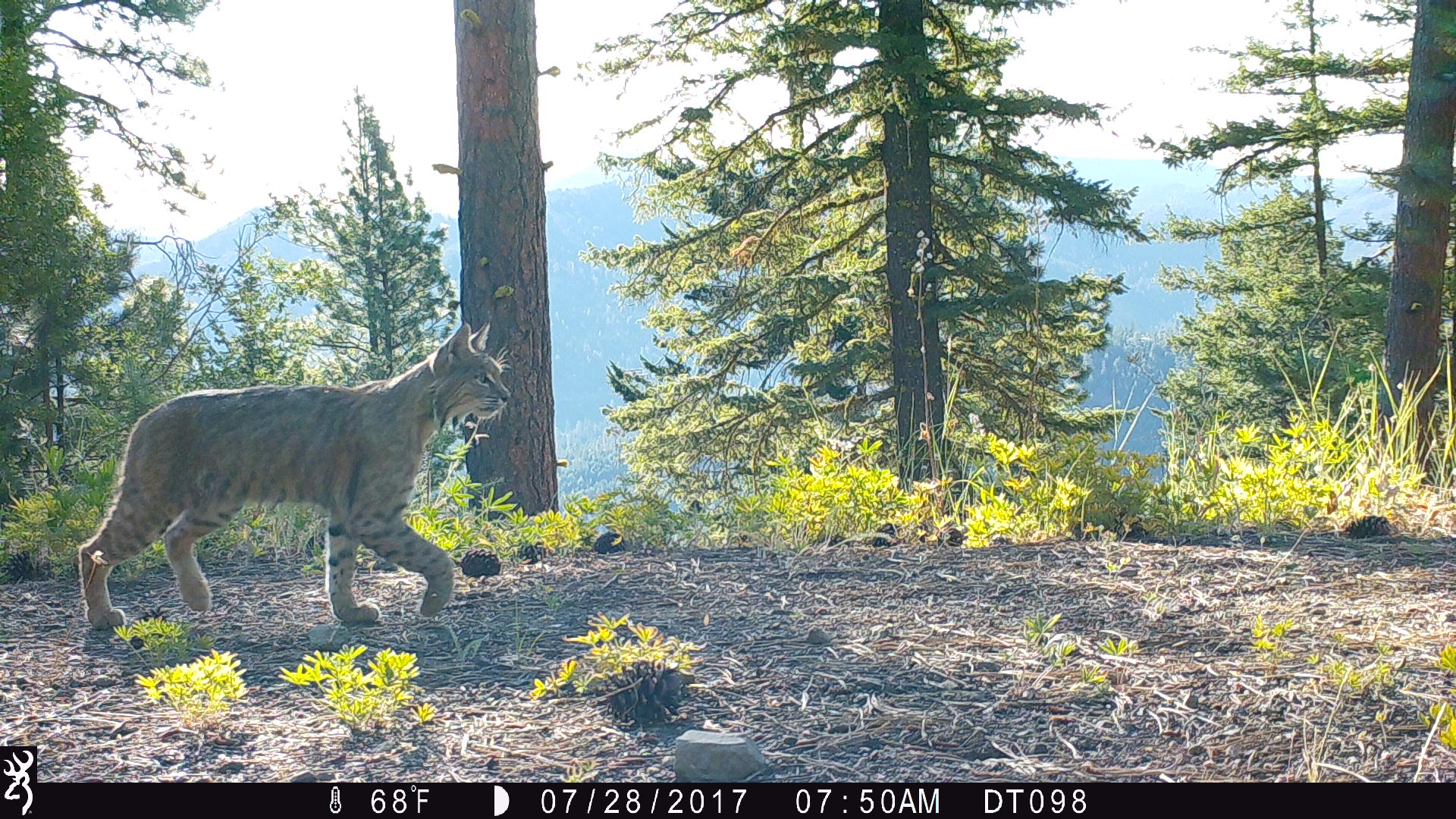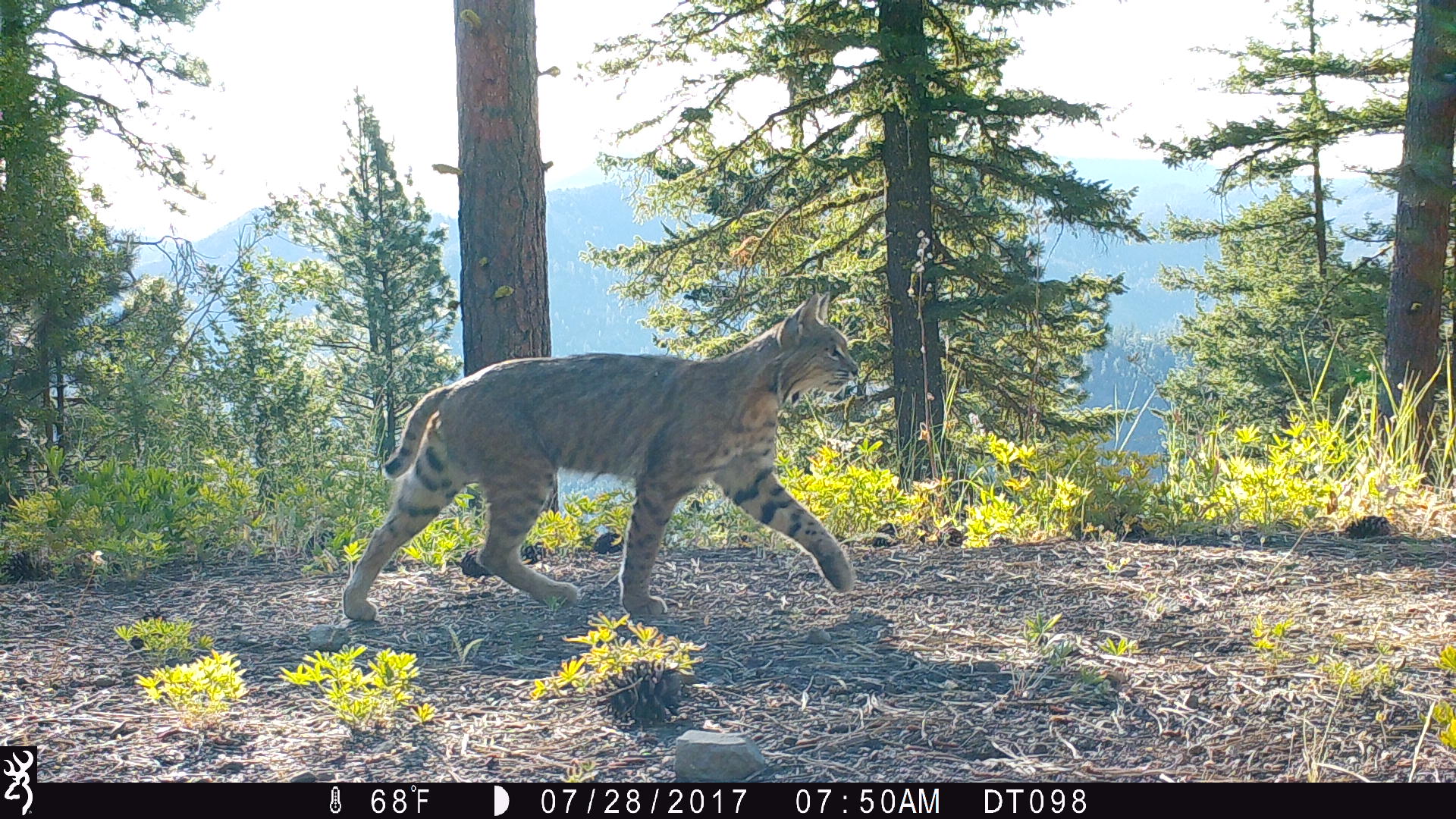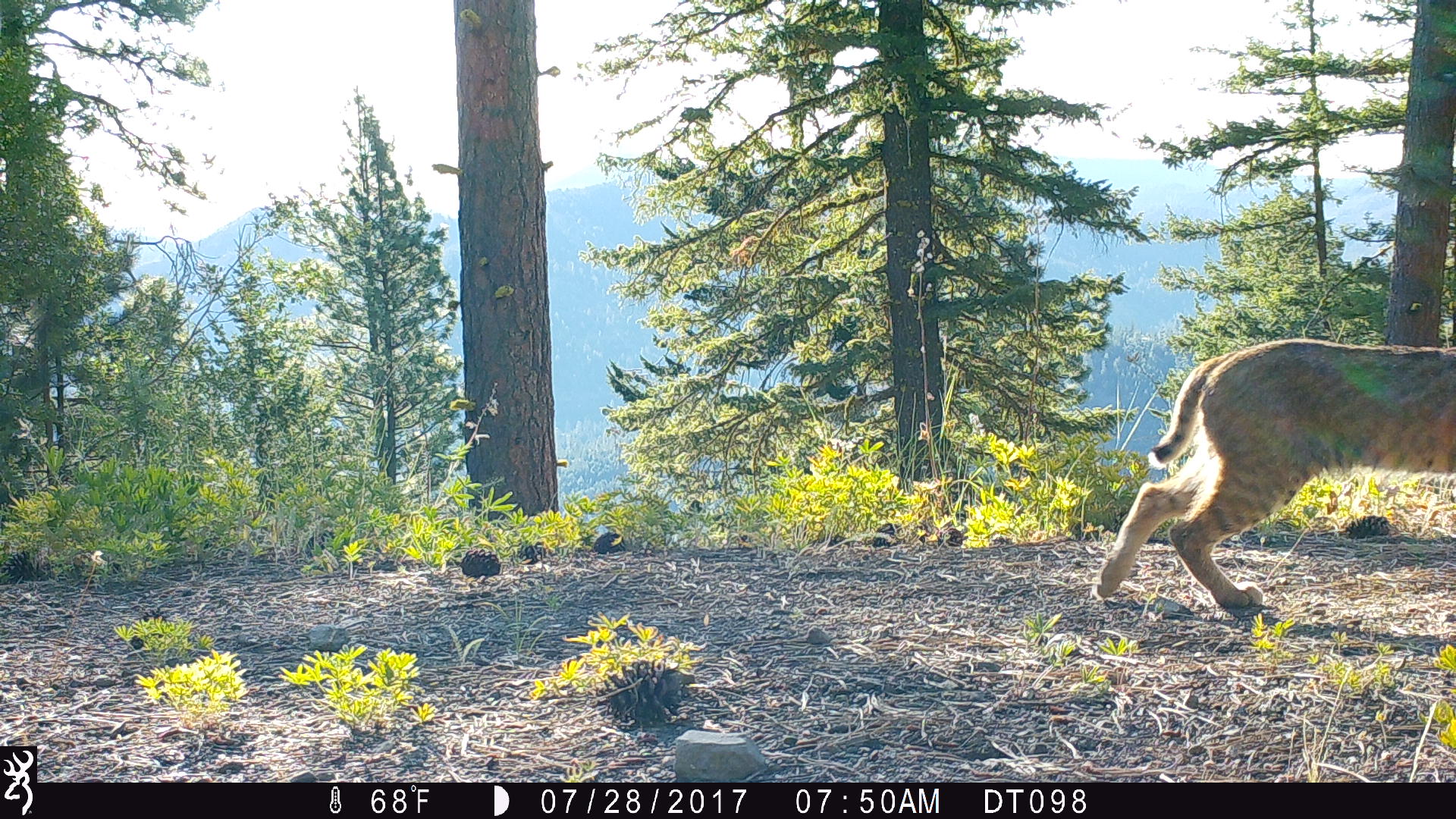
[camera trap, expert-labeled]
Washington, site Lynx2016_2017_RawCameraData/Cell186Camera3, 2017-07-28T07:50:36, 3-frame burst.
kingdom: Animalia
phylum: Chordata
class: Mammalia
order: Carnivora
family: Felidae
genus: Lynx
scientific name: Lynx rufus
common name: bobcat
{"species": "Lynx rufus (bobcat)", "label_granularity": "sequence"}